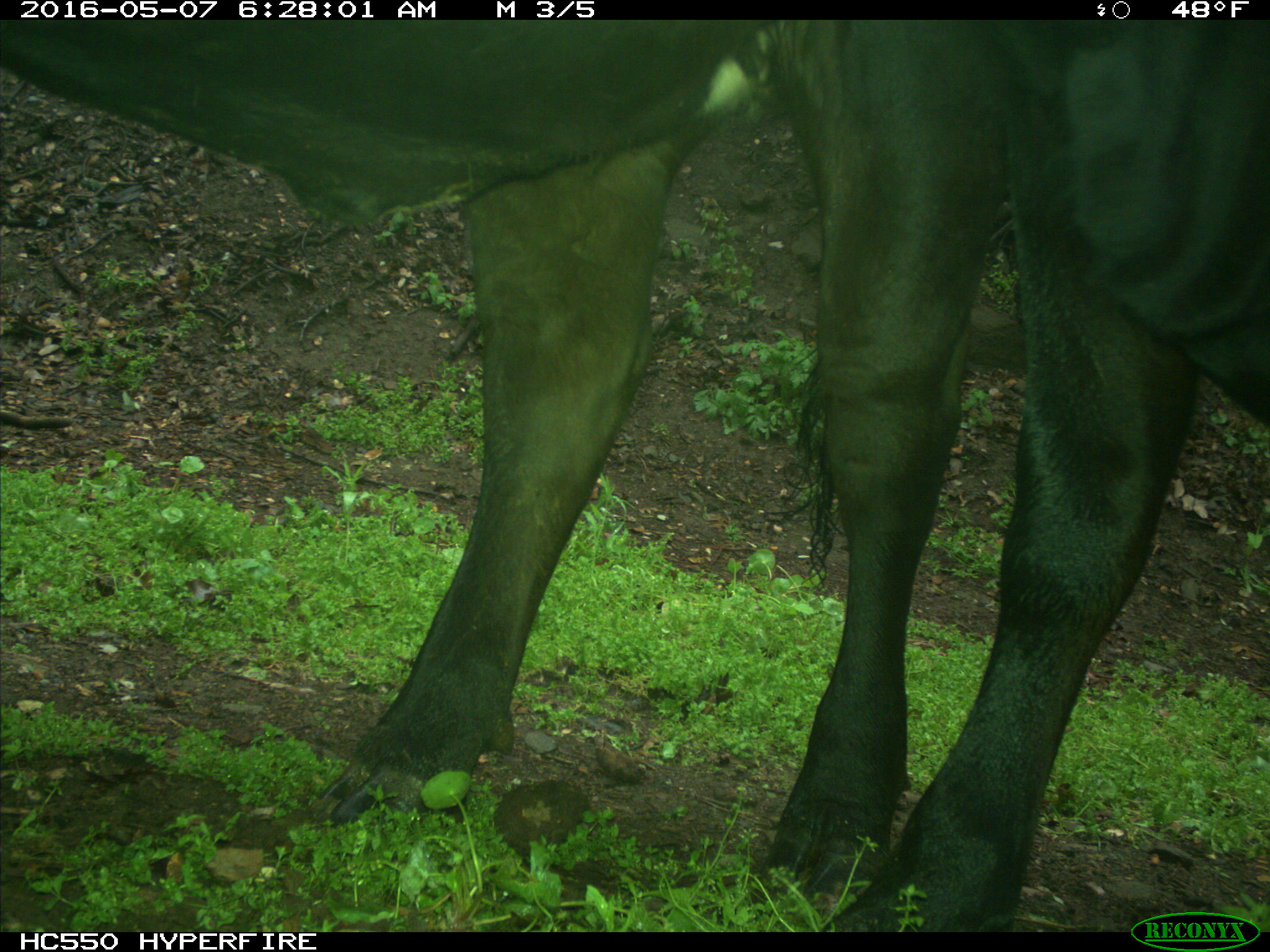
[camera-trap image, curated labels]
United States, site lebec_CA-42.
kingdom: Animalia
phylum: Chordata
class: Mammalia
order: Artiodactyla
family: Bovidae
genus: Bos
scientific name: Bos taurus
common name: domestic cow